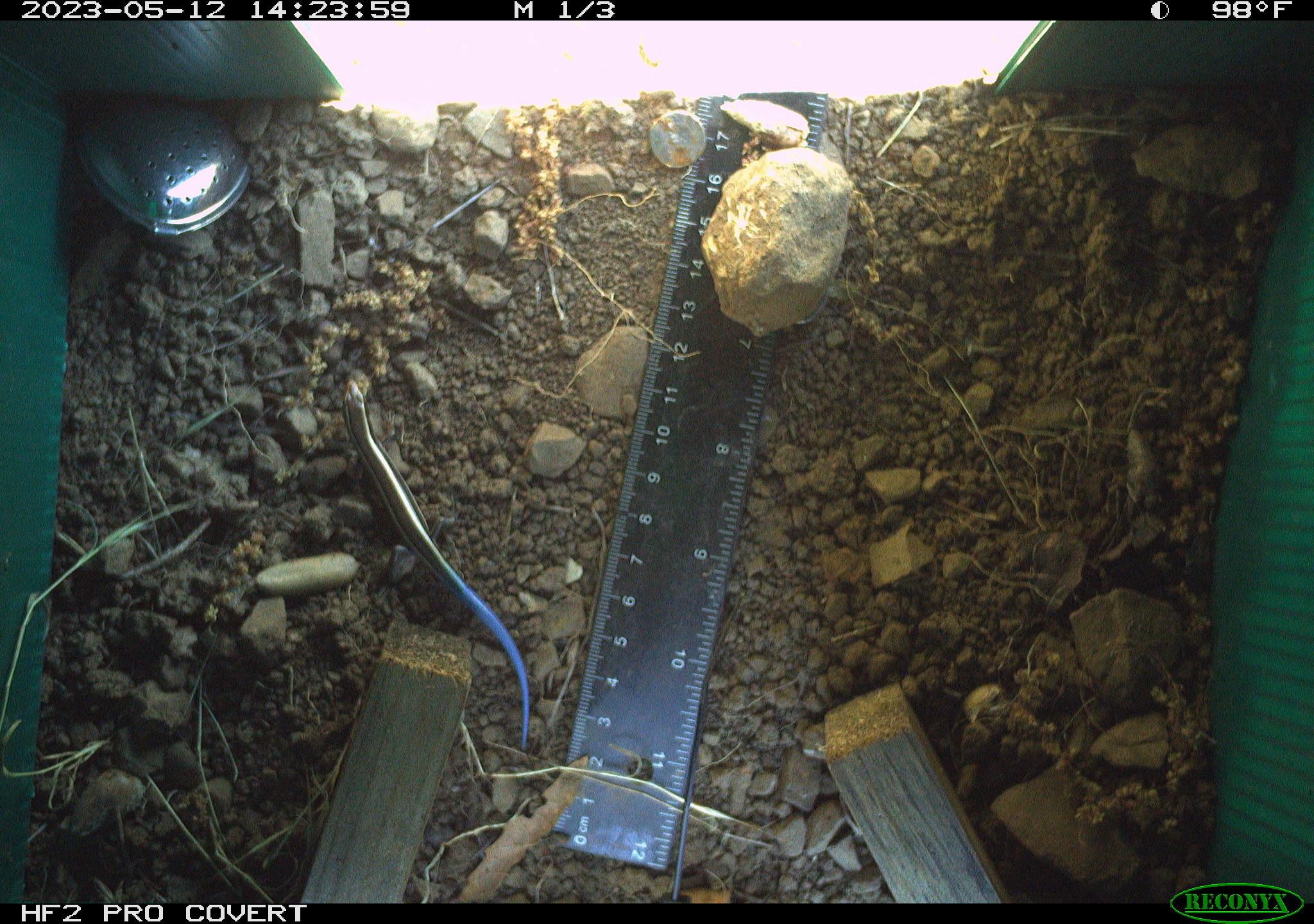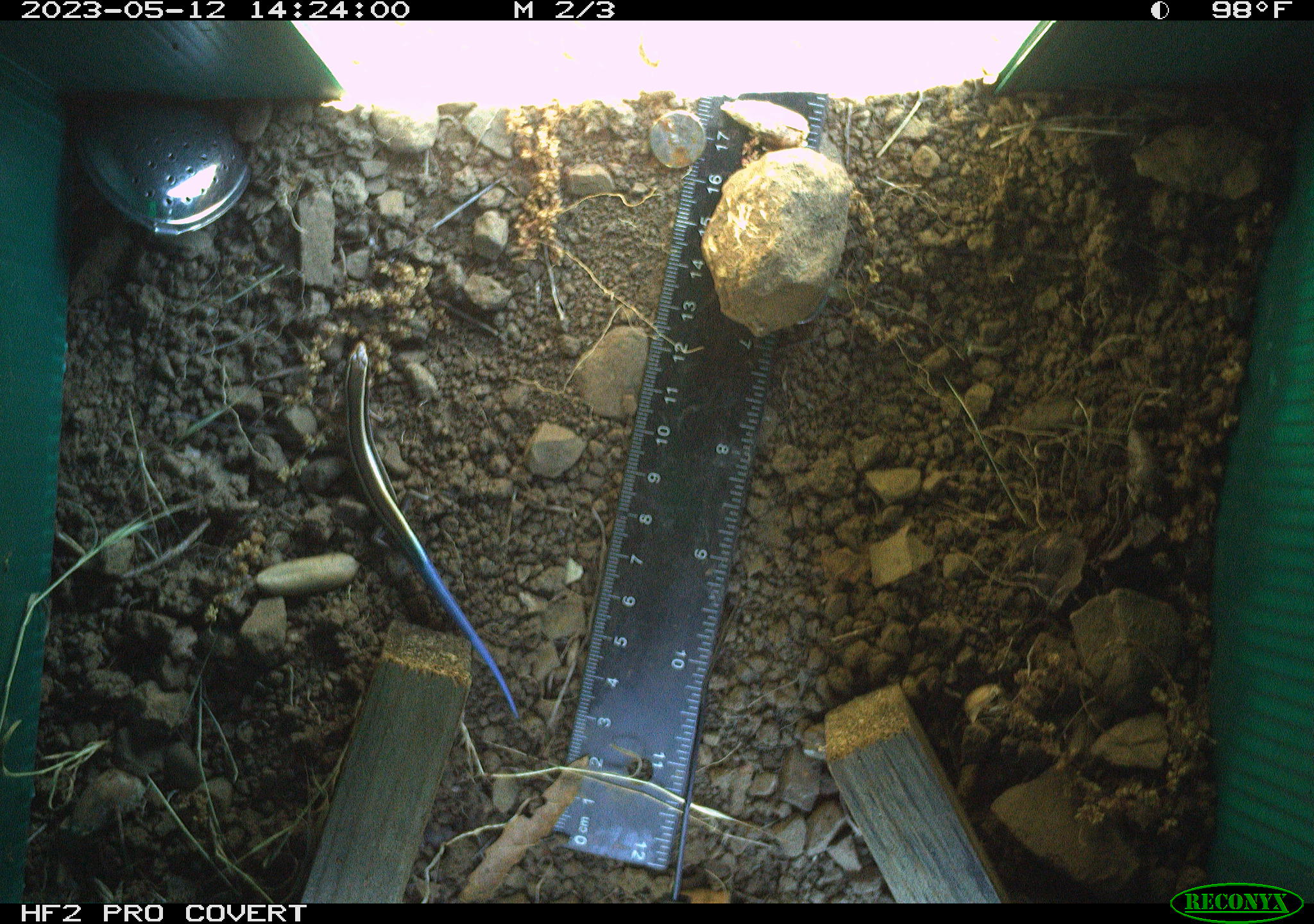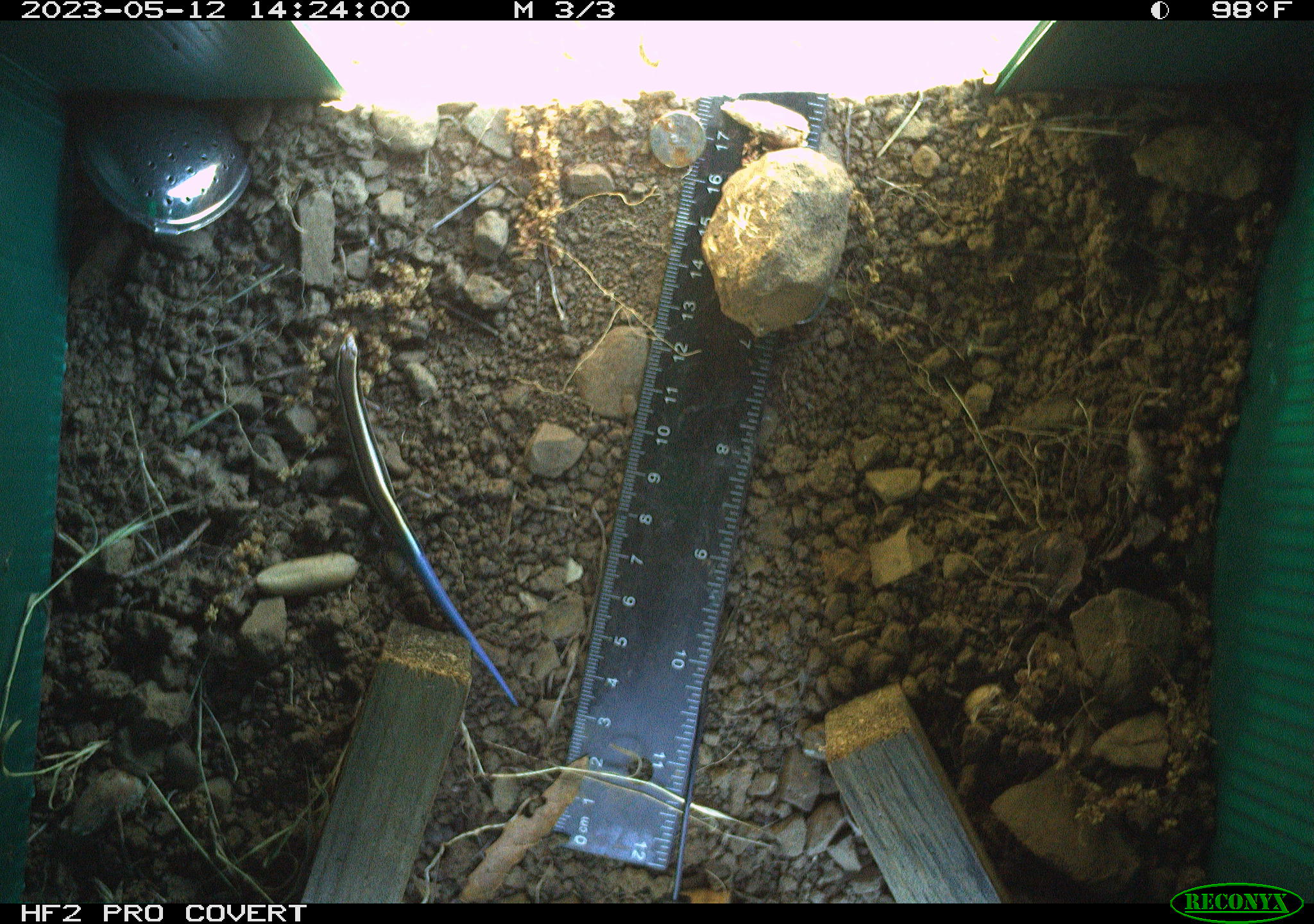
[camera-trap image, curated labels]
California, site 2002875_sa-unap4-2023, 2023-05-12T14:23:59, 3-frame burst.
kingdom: Animalia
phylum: Chordata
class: Reptilia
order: Squamata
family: Scincidae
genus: Plestiodon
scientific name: Plestiodon skiltonianus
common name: western skink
Western skink (Plestiodon skiltonianus).